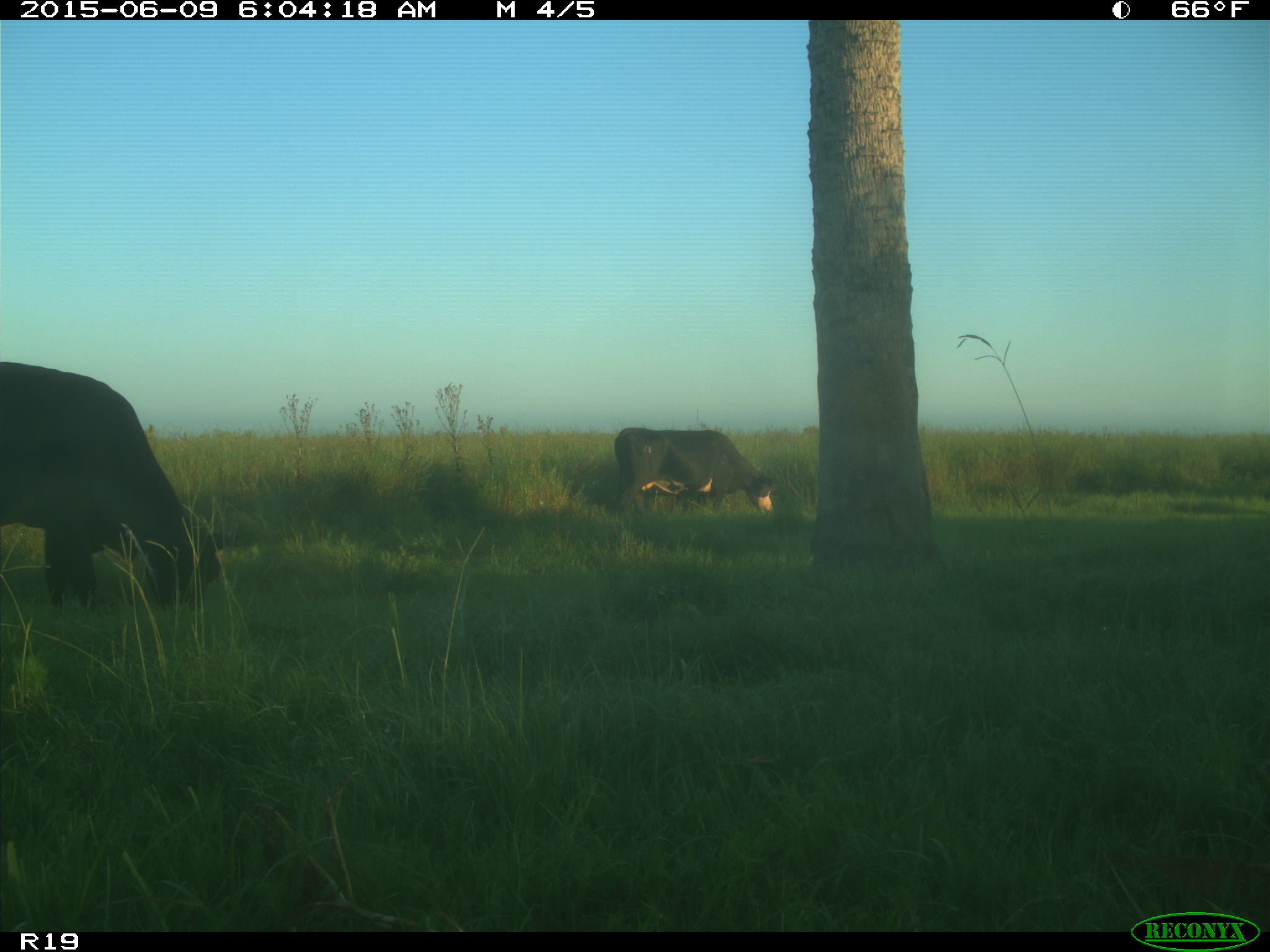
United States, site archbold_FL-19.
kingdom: Animalia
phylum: Chordata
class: Mammalia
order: Artiodactyla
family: Bovidae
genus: Bos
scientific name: Bos taurus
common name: domestic cow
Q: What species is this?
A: Bos taurus (domestic cow).